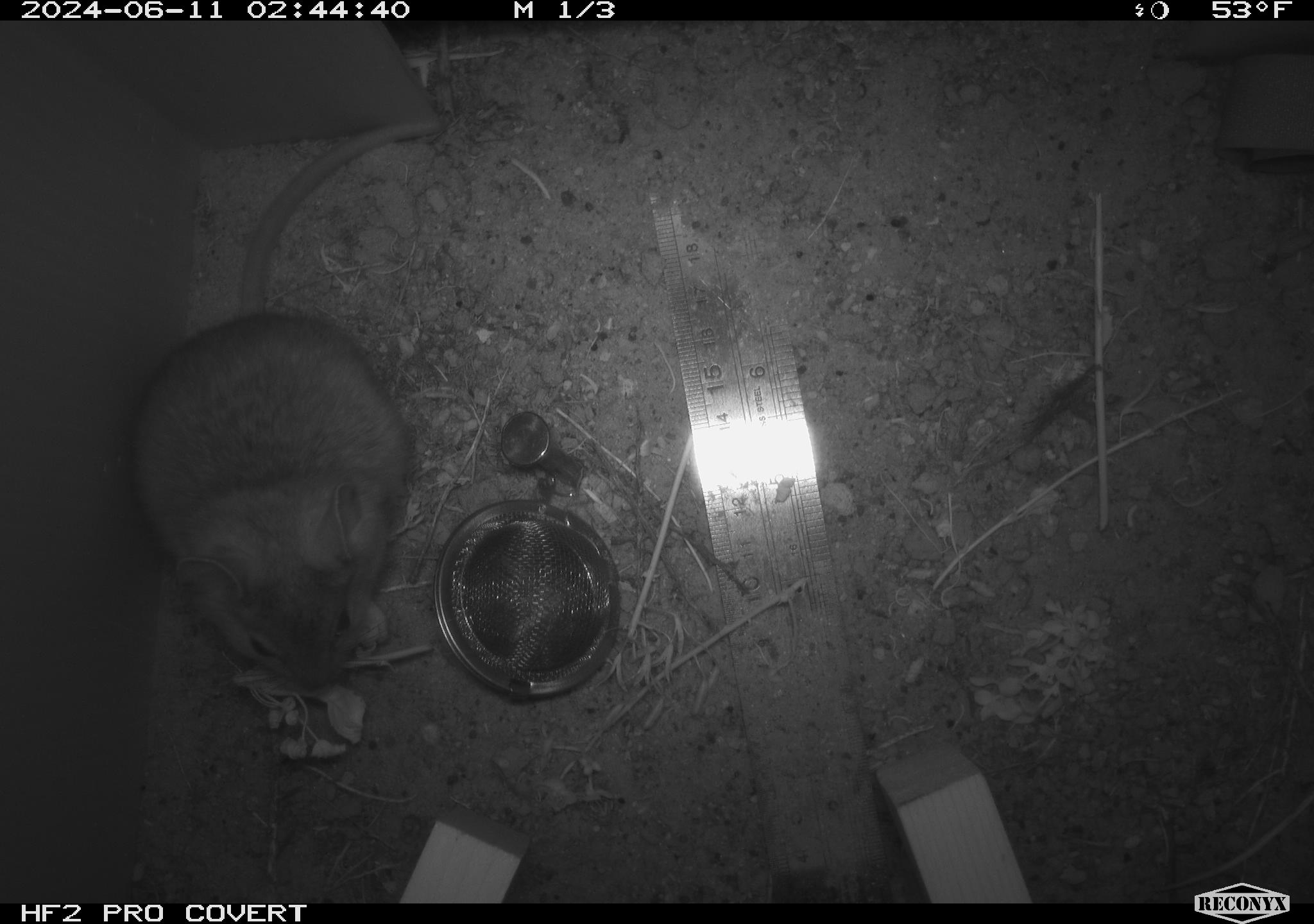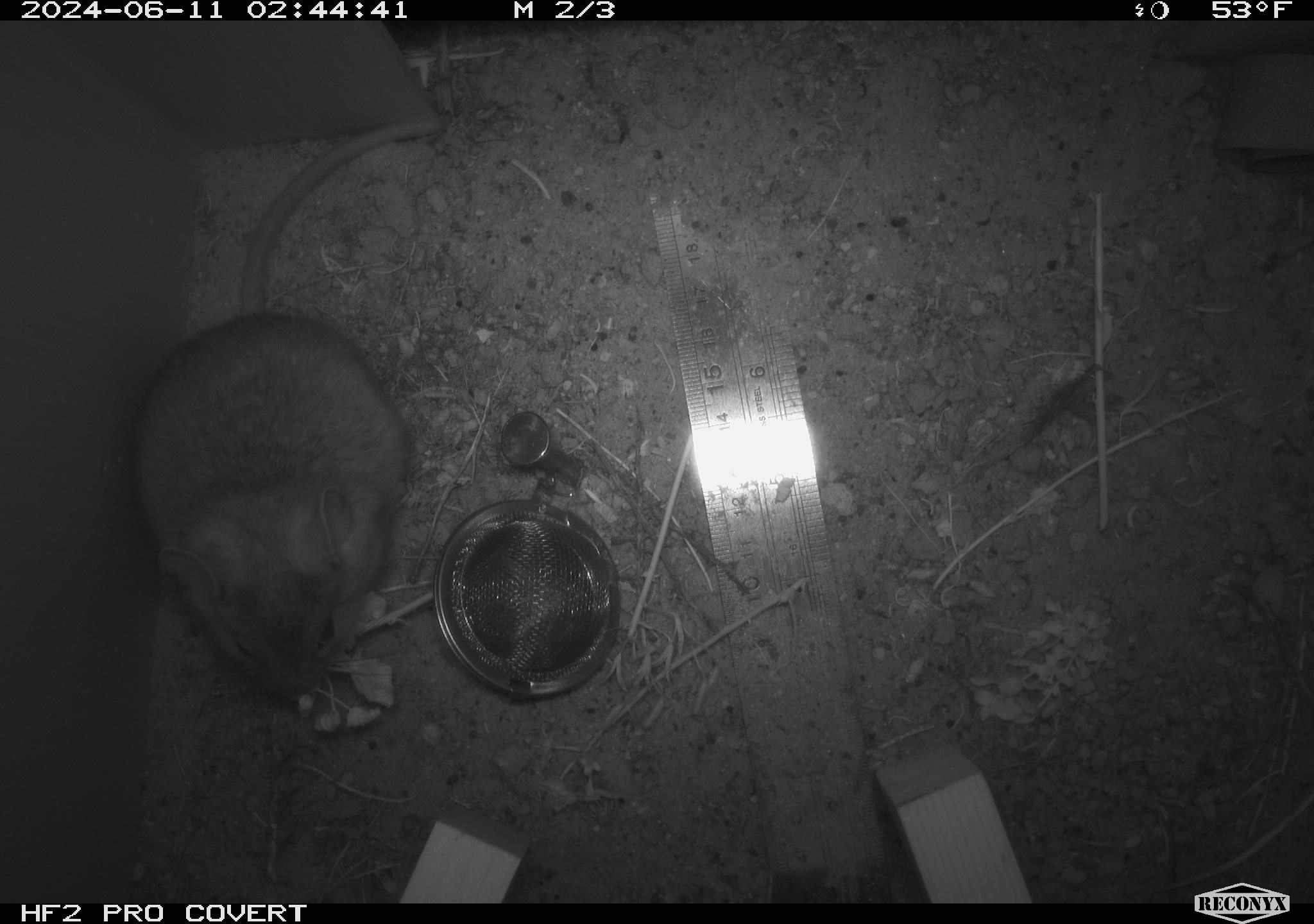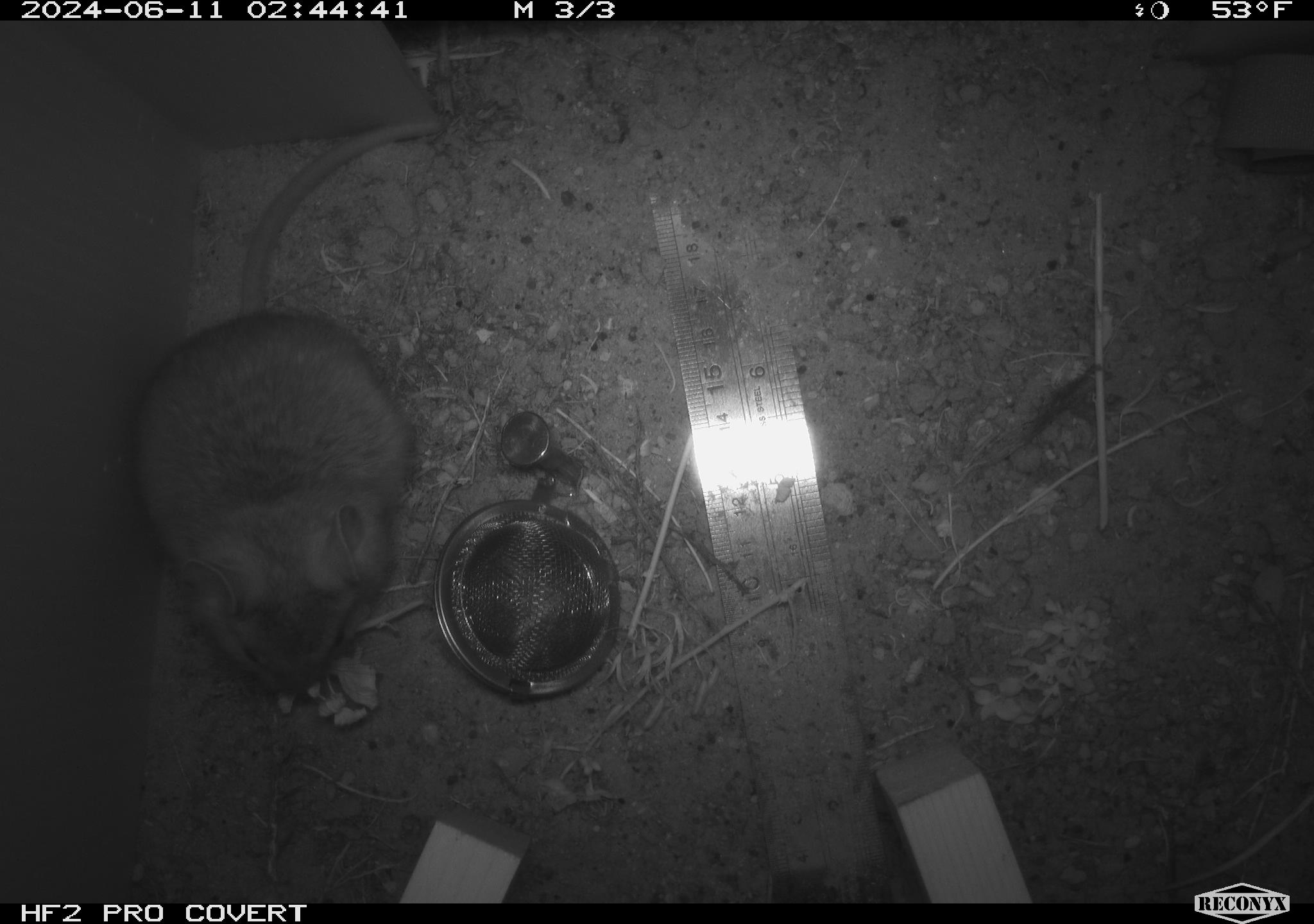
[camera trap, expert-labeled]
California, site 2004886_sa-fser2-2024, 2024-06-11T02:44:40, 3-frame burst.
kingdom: Animalia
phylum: Chordata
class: Mammalia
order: Rodentia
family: Cricetidae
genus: Neotoma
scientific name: Neotoma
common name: pack rat or woodrat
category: neotoma species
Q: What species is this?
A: Neotoma species (pack rat or woodrat) (Neotoma).